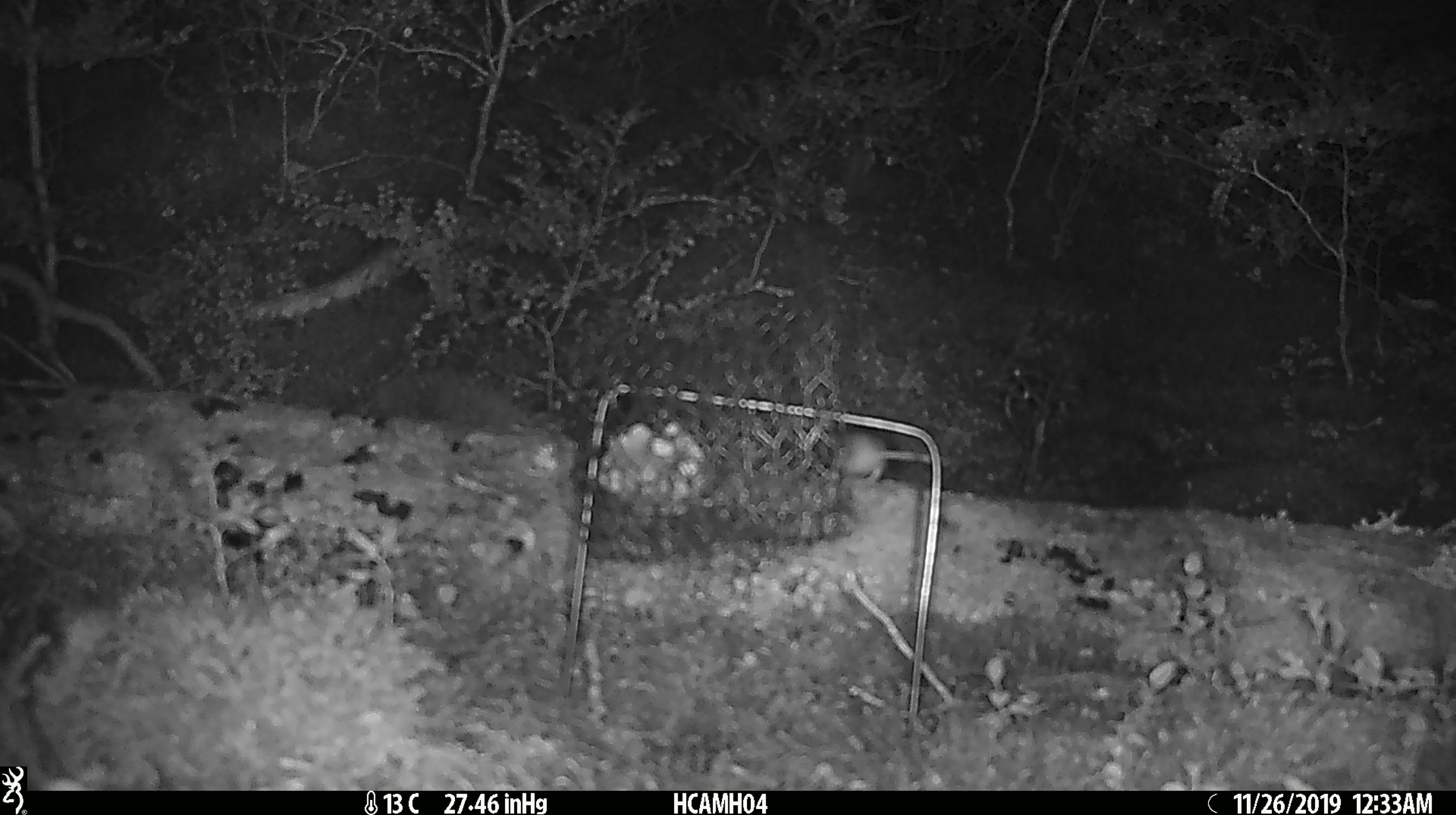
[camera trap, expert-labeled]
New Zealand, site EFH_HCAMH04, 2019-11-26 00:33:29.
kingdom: Animalia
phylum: Chordata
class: Mammalia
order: Rodentia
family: Muridae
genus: Mus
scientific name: Mus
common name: mouse